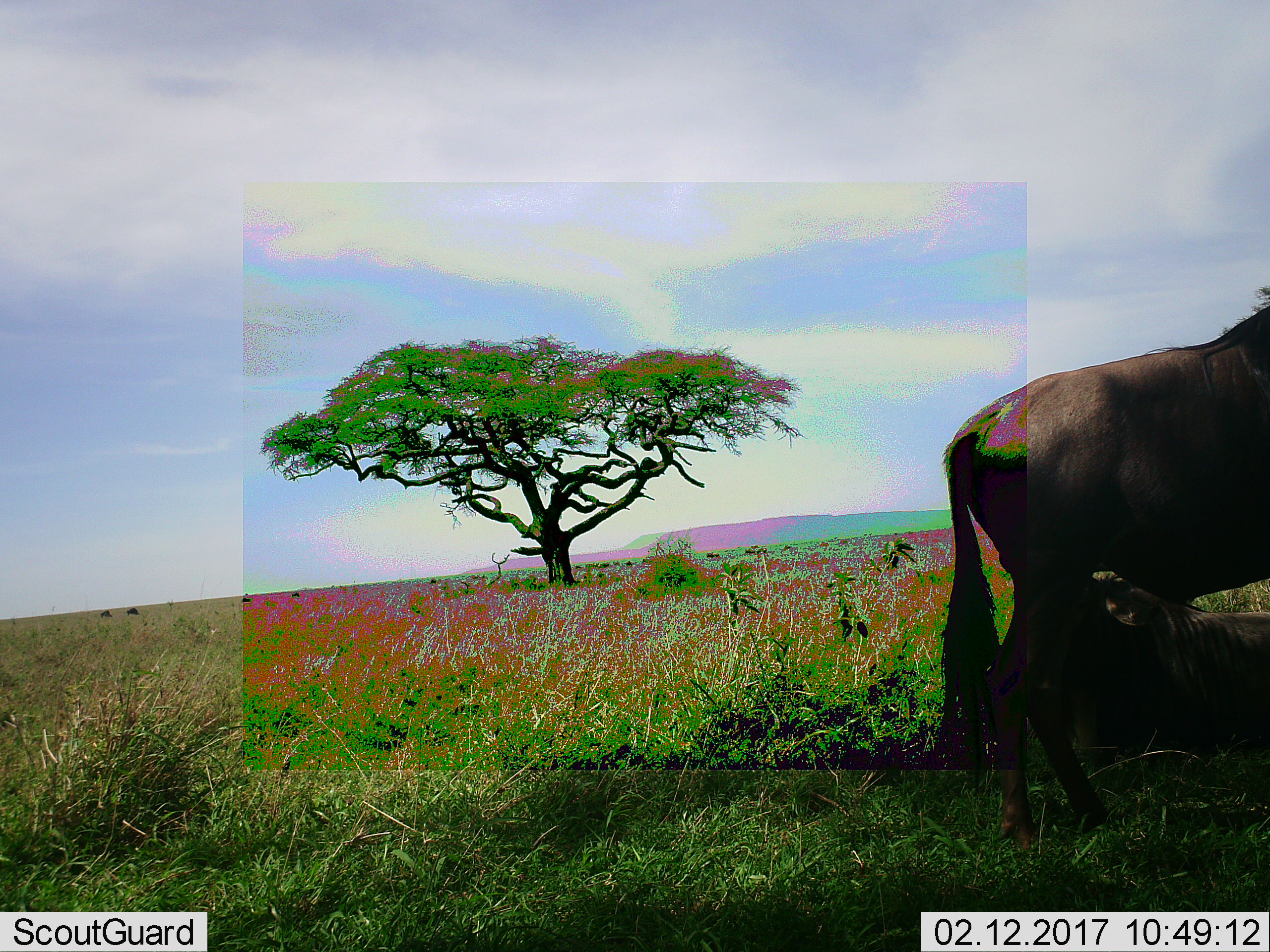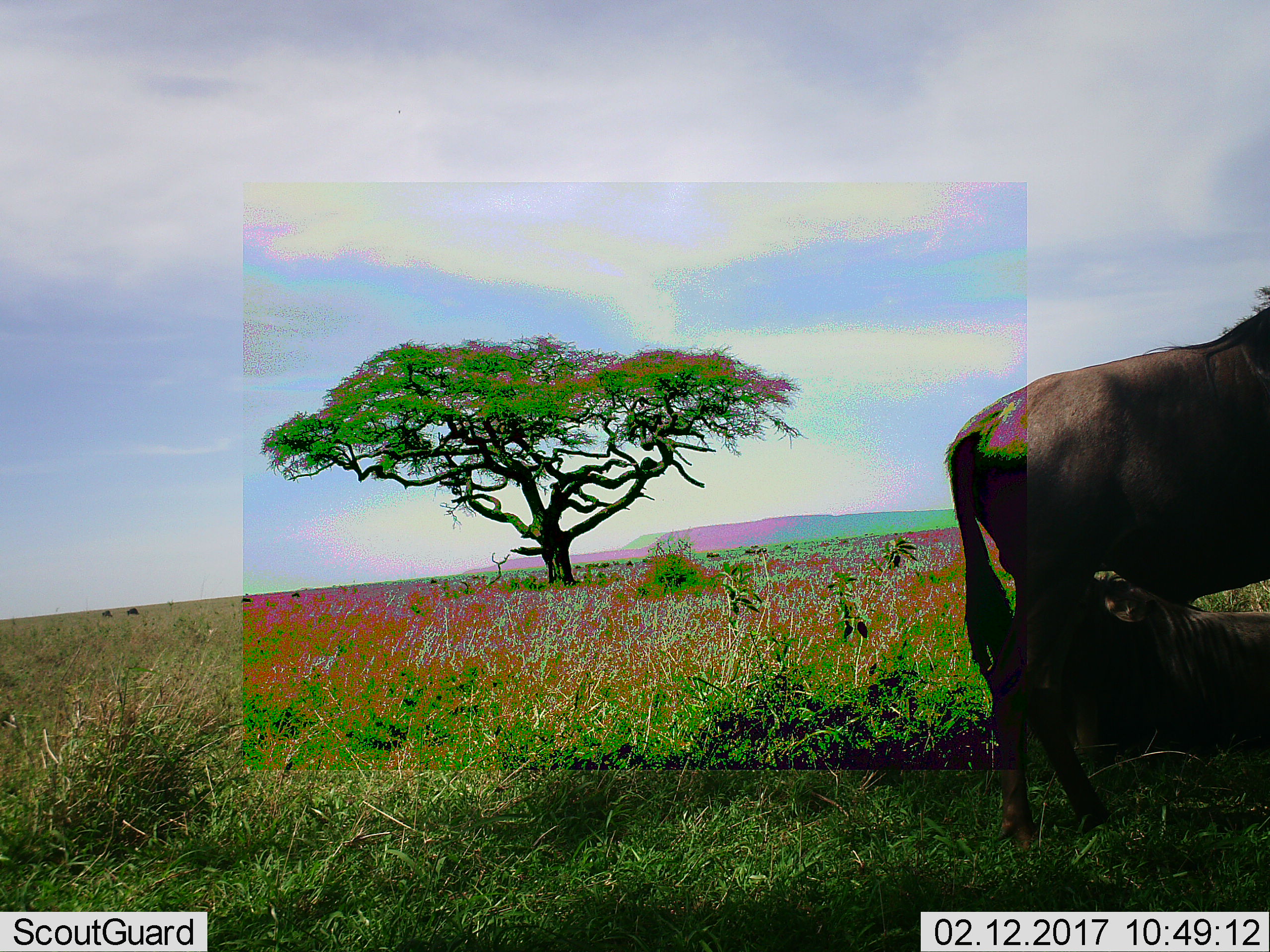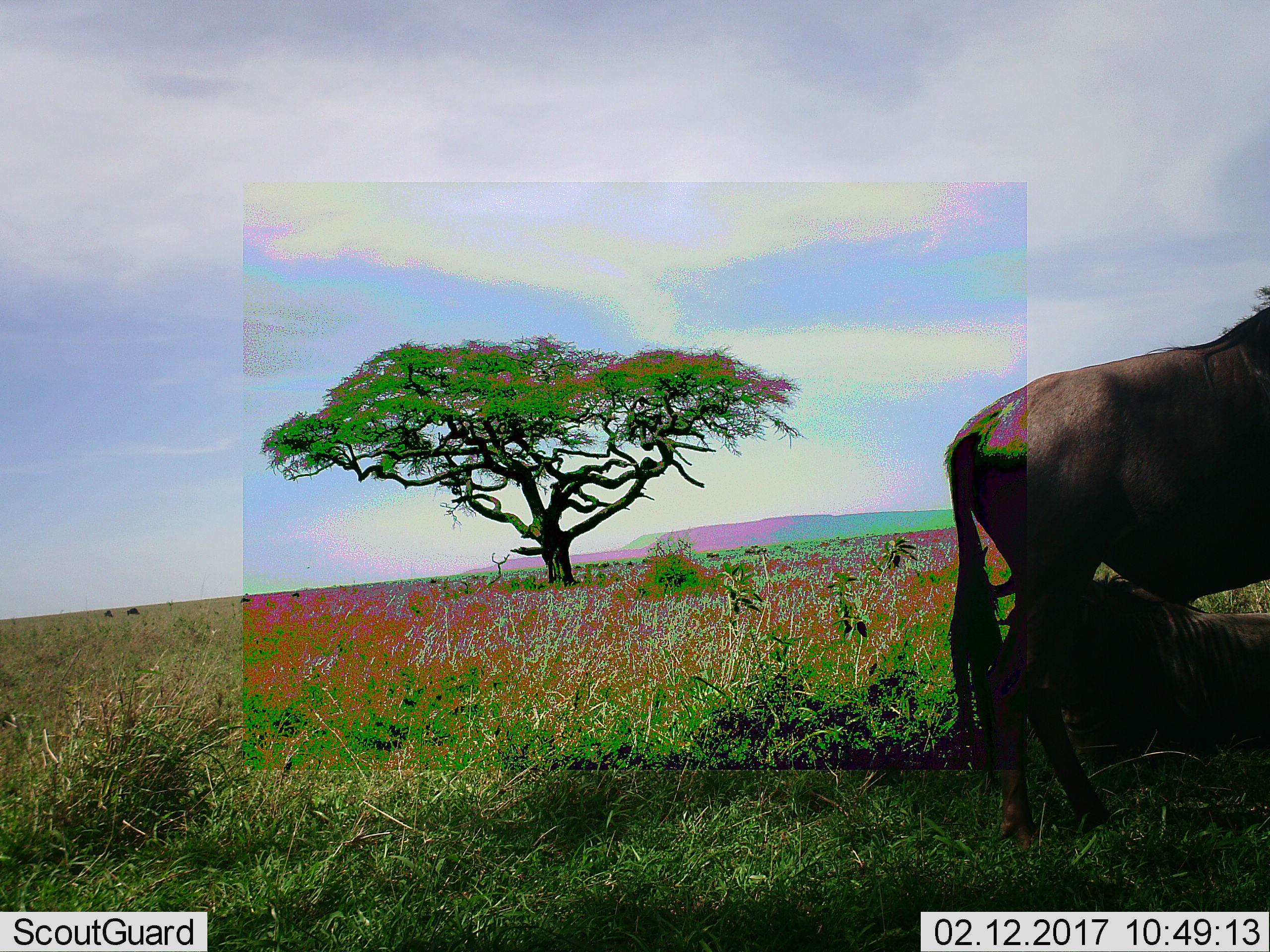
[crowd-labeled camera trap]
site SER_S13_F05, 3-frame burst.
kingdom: Animalia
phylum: Chordata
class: Mammalia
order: Artiodactyla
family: Bovidae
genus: Connochaetes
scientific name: Connochaetes taurinus taurinus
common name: blue wildebeest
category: wildebeestblue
Wildebeestblue (blue wildebeest) (Connochaetes taurinus taurinus), count 2. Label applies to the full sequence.